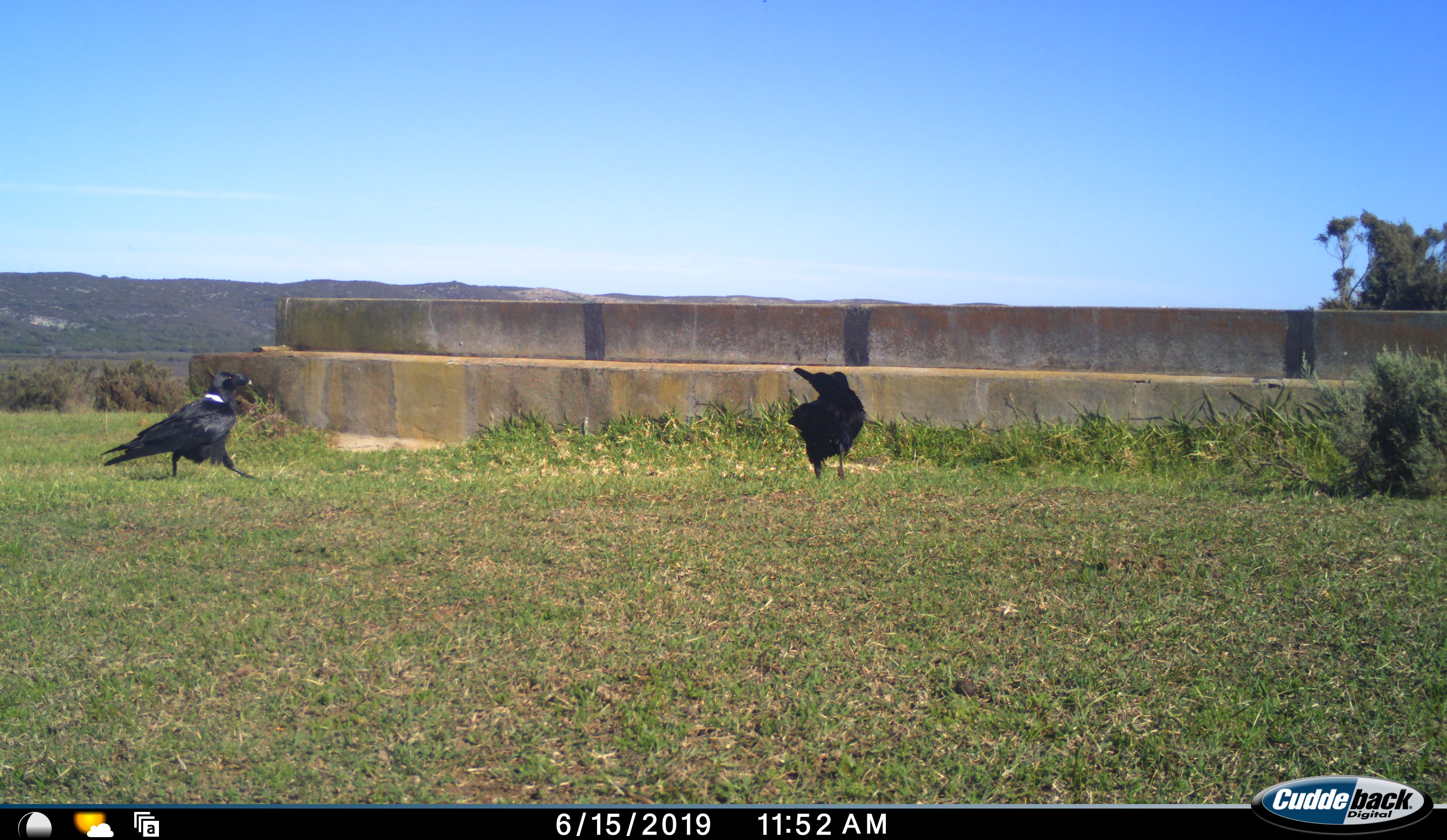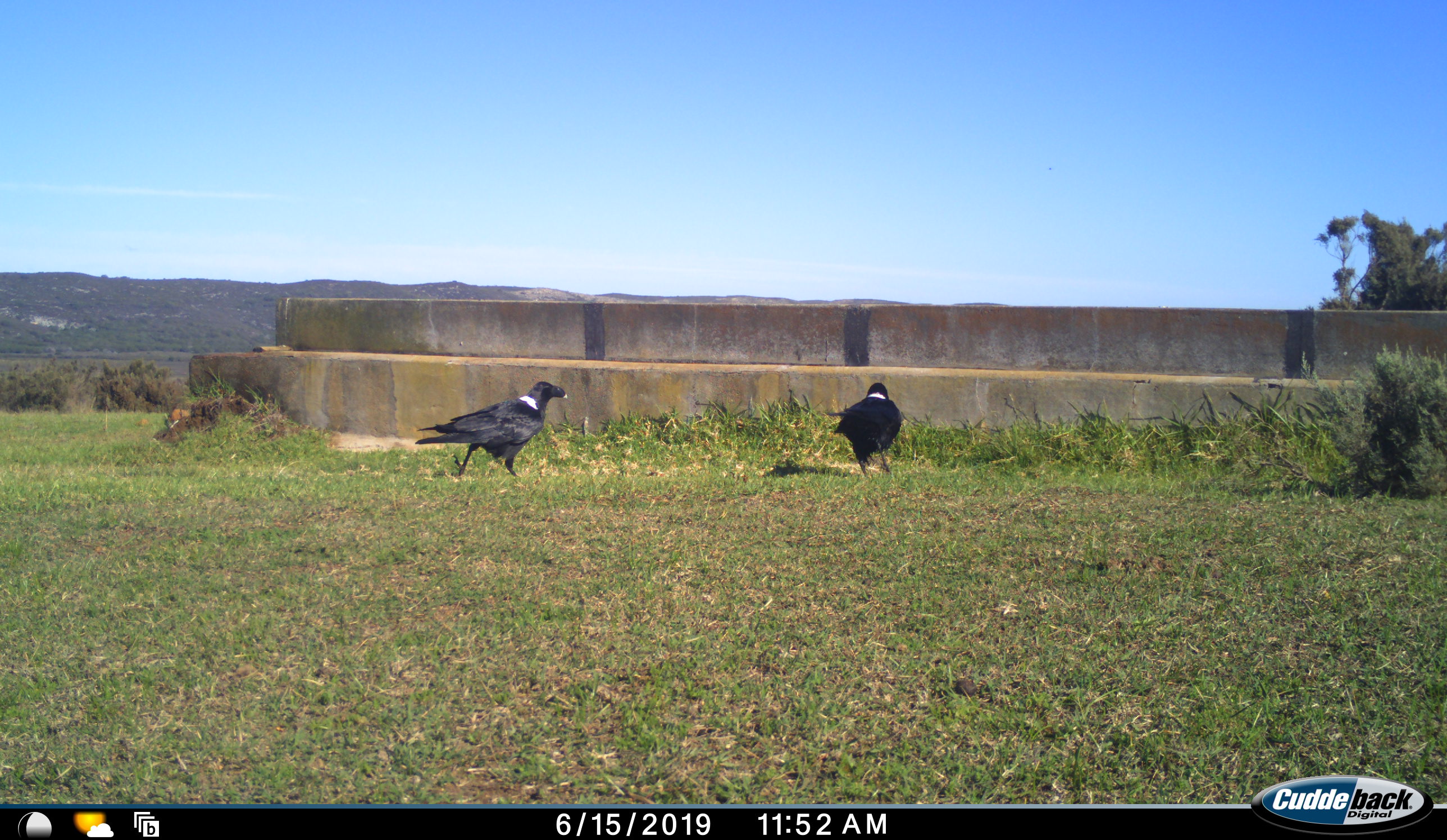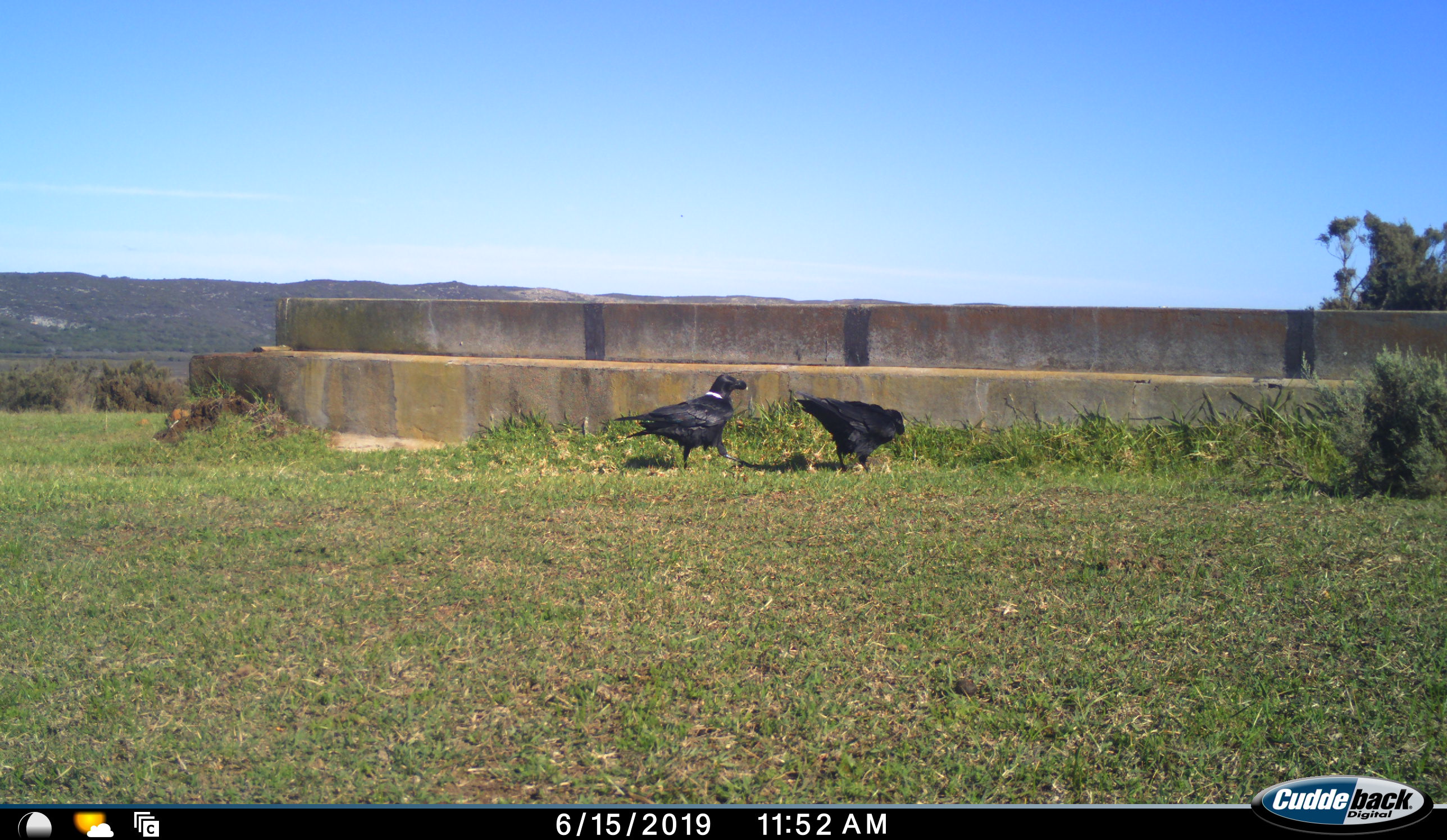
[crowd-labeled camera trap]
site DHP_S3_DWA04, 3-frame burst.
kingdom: Animalia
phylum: Chordata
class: Aves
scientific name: Aves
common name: bird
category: birdother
Birdother (bird) (Aves), count 2. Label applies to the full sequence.